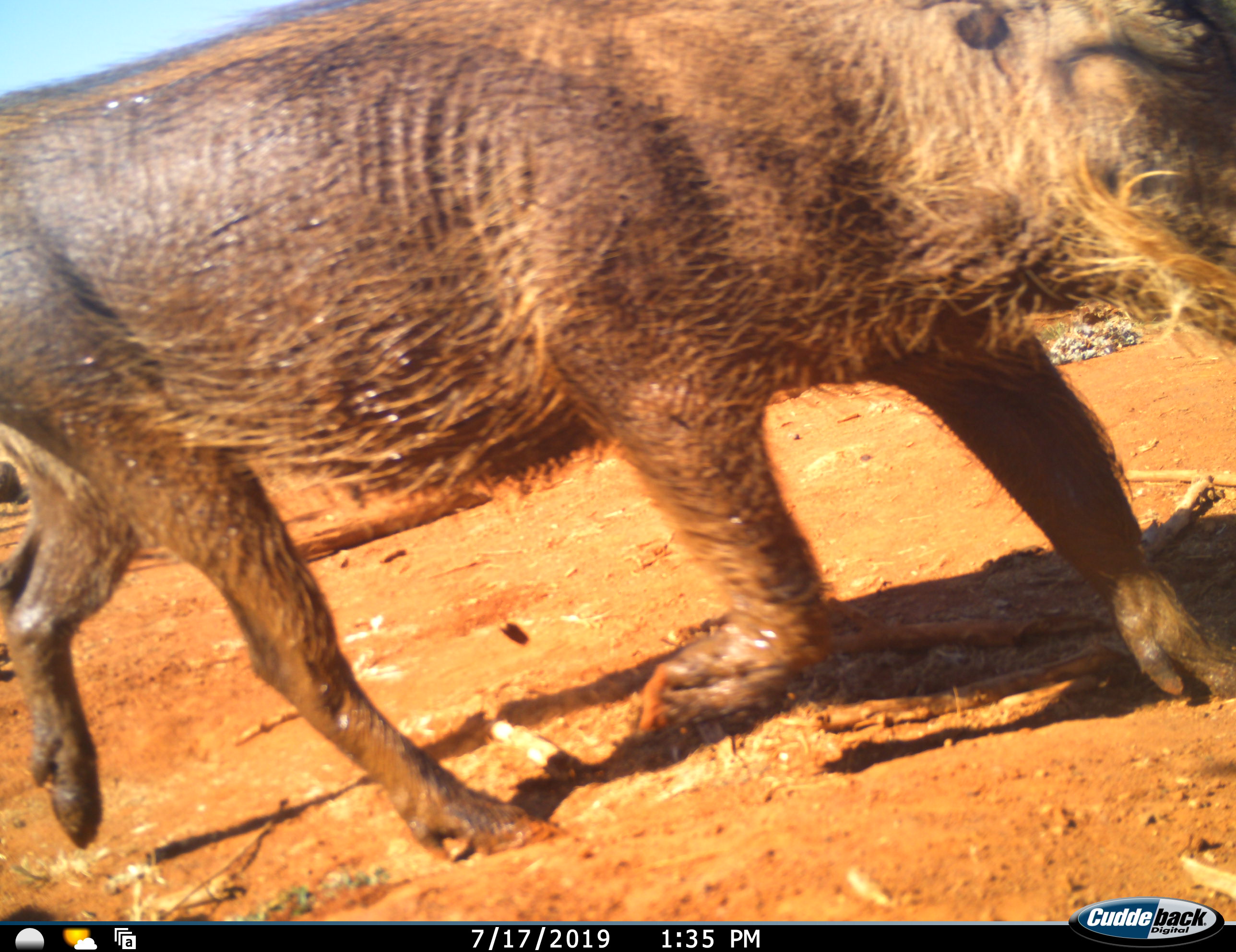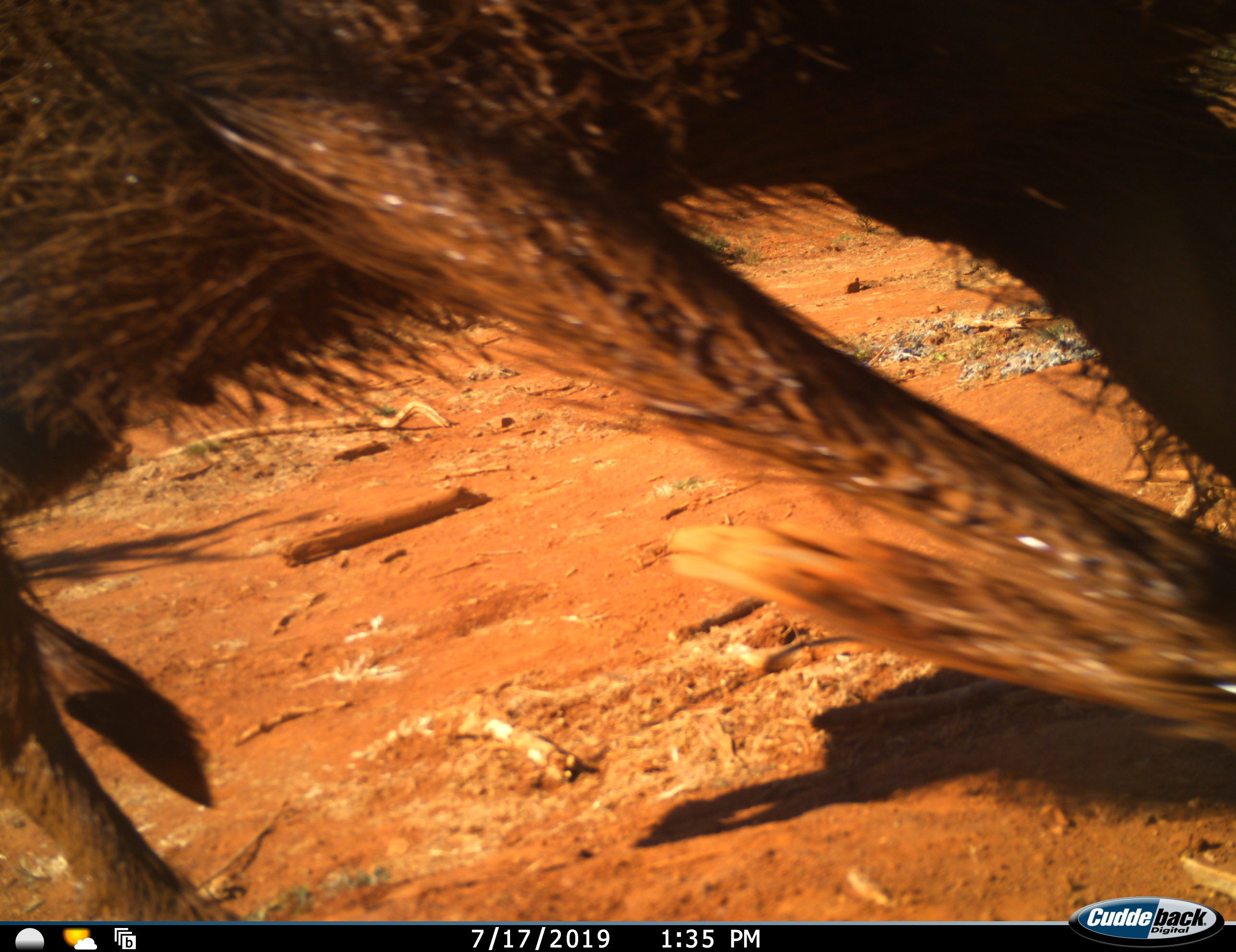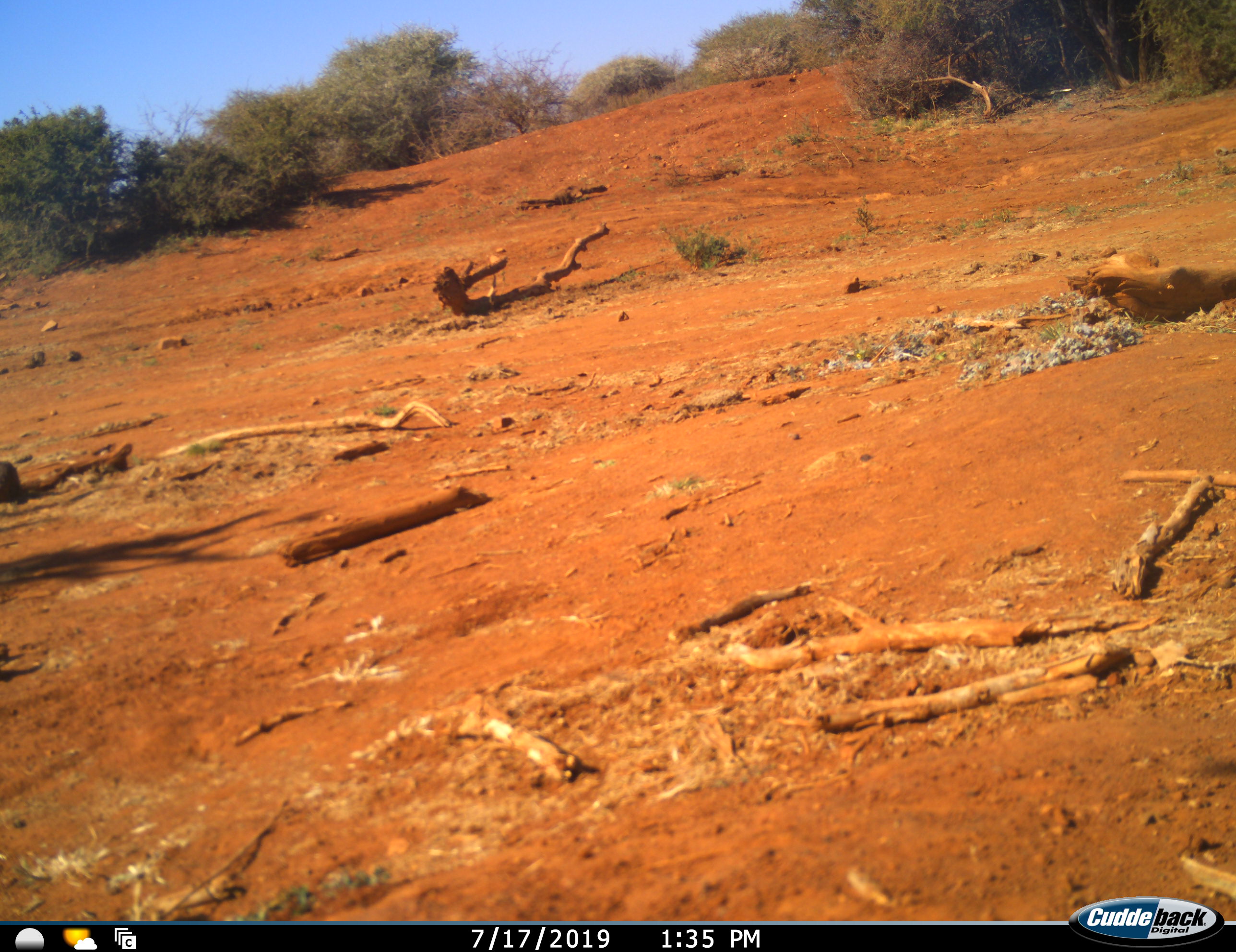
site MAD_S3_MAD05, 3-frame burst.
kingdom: Animalia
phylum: Chordata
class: Mammalia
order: Artiodactyla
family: Suidae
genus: Phacochoerus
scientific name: Phacochoerus africanus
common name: warthog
Warthog (Phacochoerus africanus), count 1. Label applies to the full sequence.